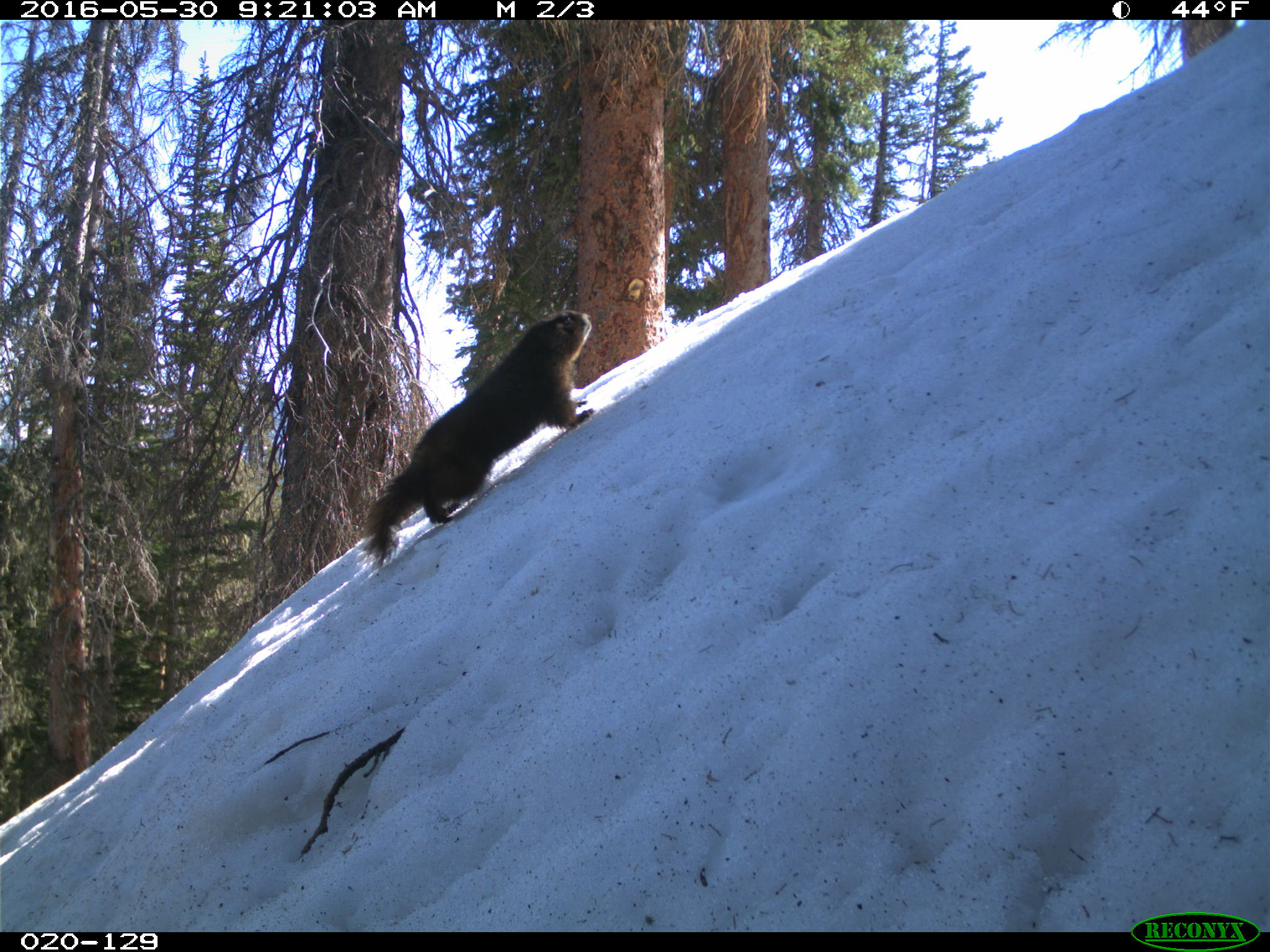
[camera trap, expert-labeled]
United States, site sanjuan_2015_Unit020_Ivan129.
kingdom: Animalia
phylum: Chordata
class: Mammalia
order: Rodentia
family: Sciuridae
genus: Marmota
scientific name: Marmota flaviventris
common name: yellow-bellied marmot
Marmota flaviventris (yellow-bellied marmot).